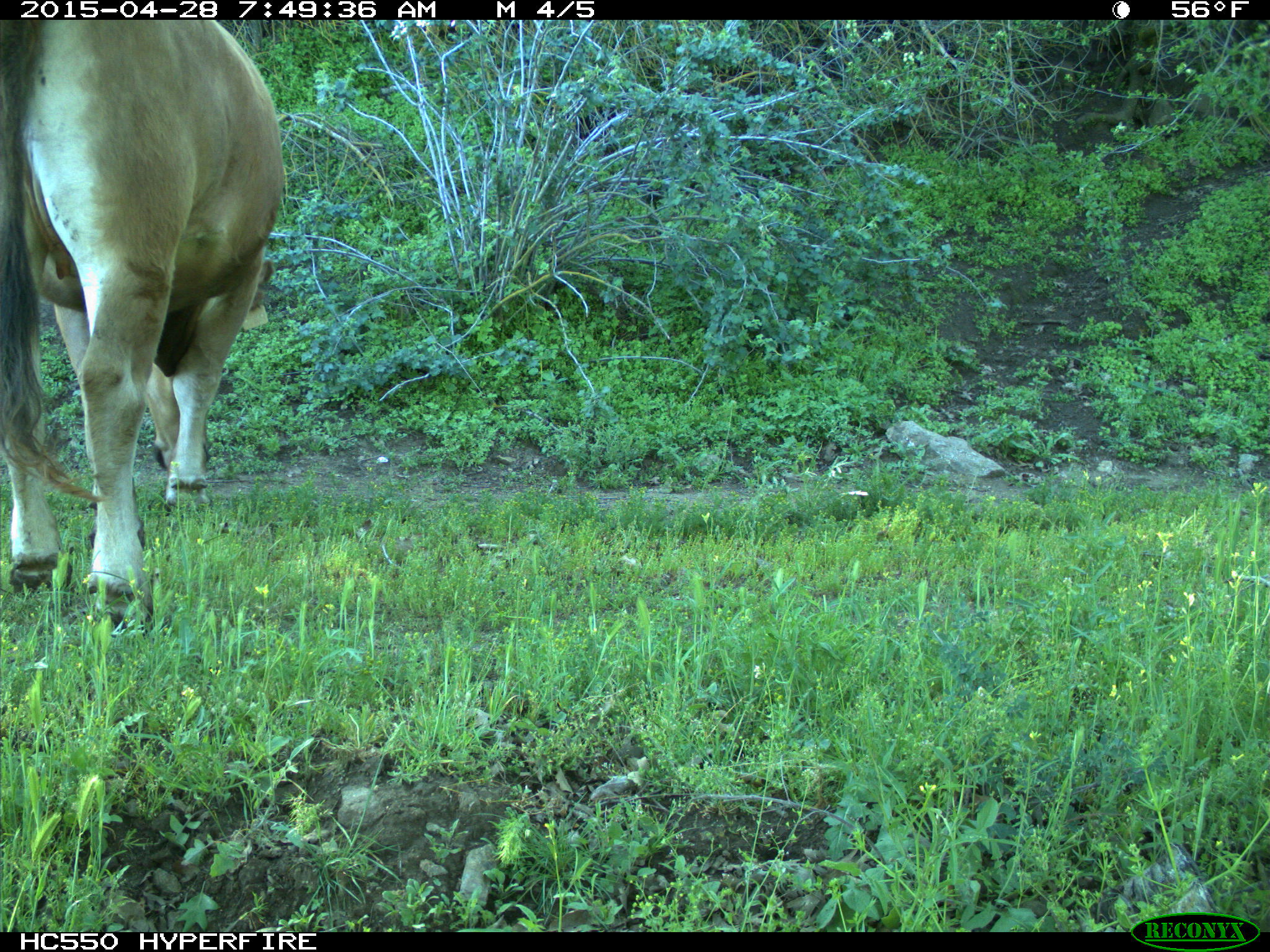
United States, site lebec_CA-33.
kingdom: Animalia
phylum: Chordata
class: Mammalia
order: Artiodactyla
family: Bovidae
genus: Bos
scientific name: Bos taurus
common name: domestic cow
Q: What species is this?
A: Bos taurus (domestic cow).